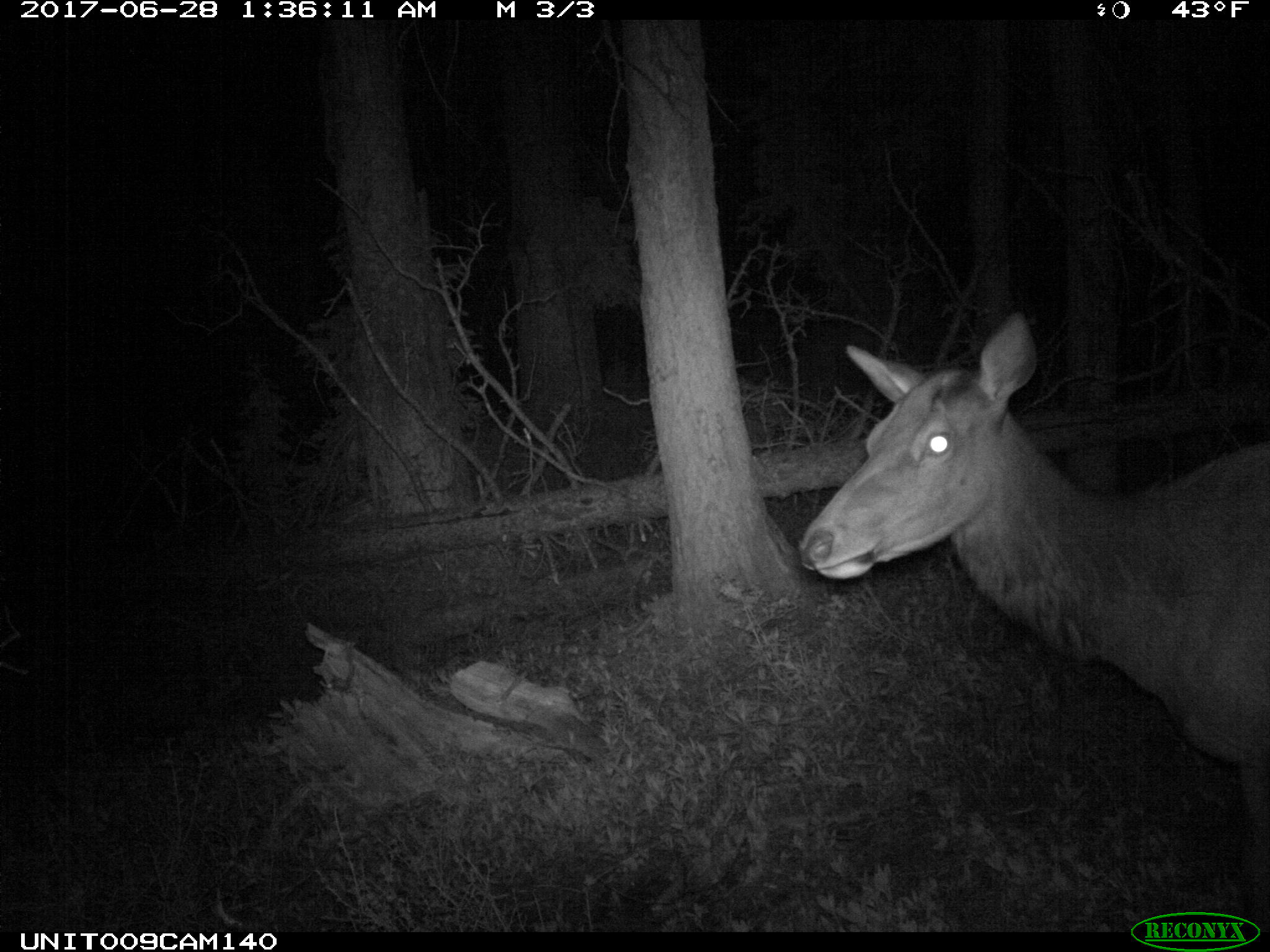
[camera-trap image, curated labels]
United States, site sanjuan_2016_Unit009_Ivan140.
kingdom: Animalia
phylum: Chordata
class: Mammalia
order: Artiodactyla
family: Cervidae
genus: Cervus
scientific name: Cervus elaphus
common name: red deer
Cervus elaphus (red deer).